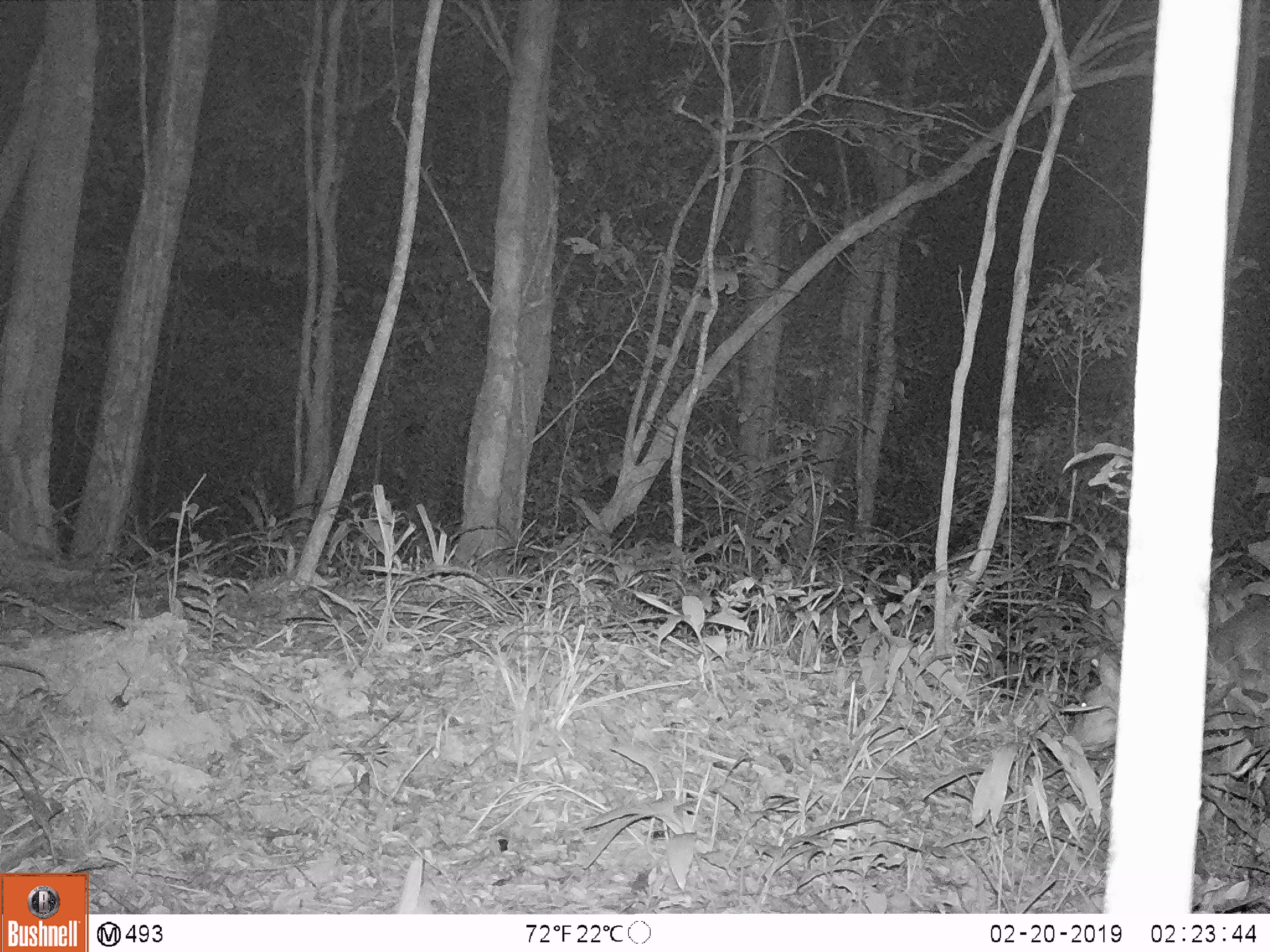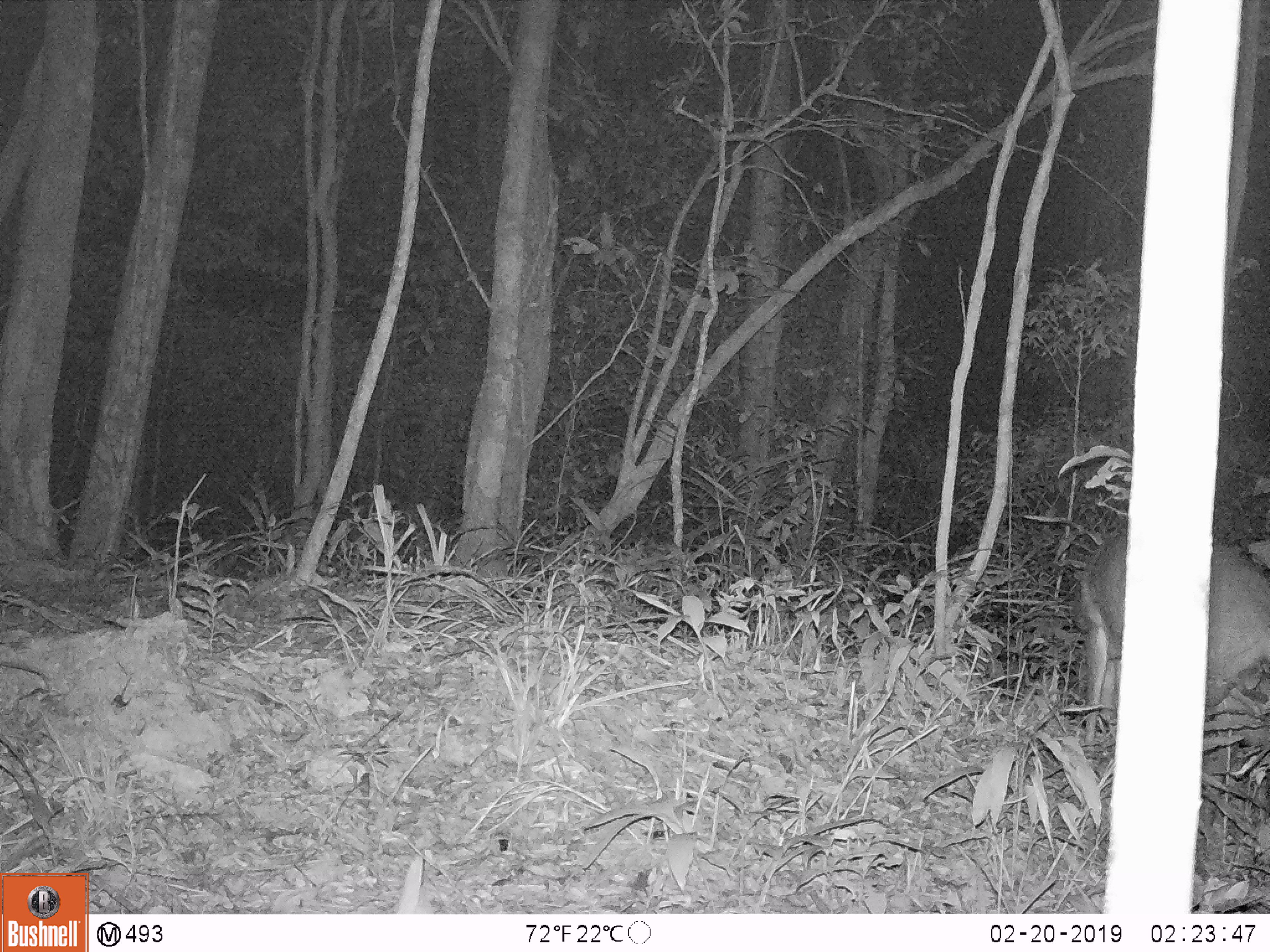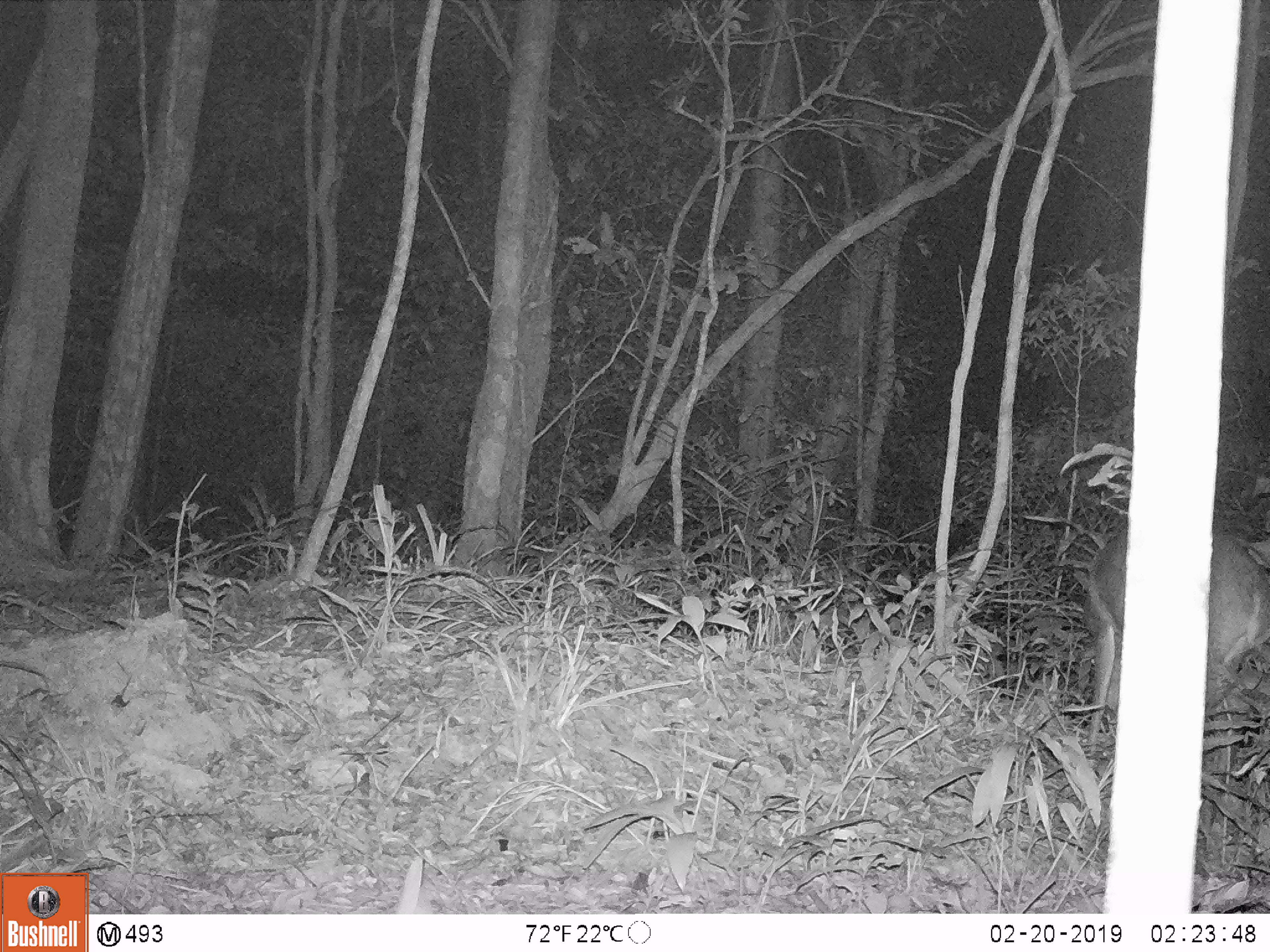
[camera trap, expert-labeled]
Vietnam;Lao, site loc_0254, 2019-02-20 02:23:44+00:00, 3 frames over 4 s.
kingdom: Animalia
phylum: Chordata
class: Mammalia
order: Artiodactyla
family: Cervidae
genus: Muntiacus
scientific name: Muntiacus vuquangensis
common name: large-antlered muntjac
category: large antlered muntjac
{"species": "large antlered muntjac (large-antlered muntjac) (Muntiacus vuquangensis)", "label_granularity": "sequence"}